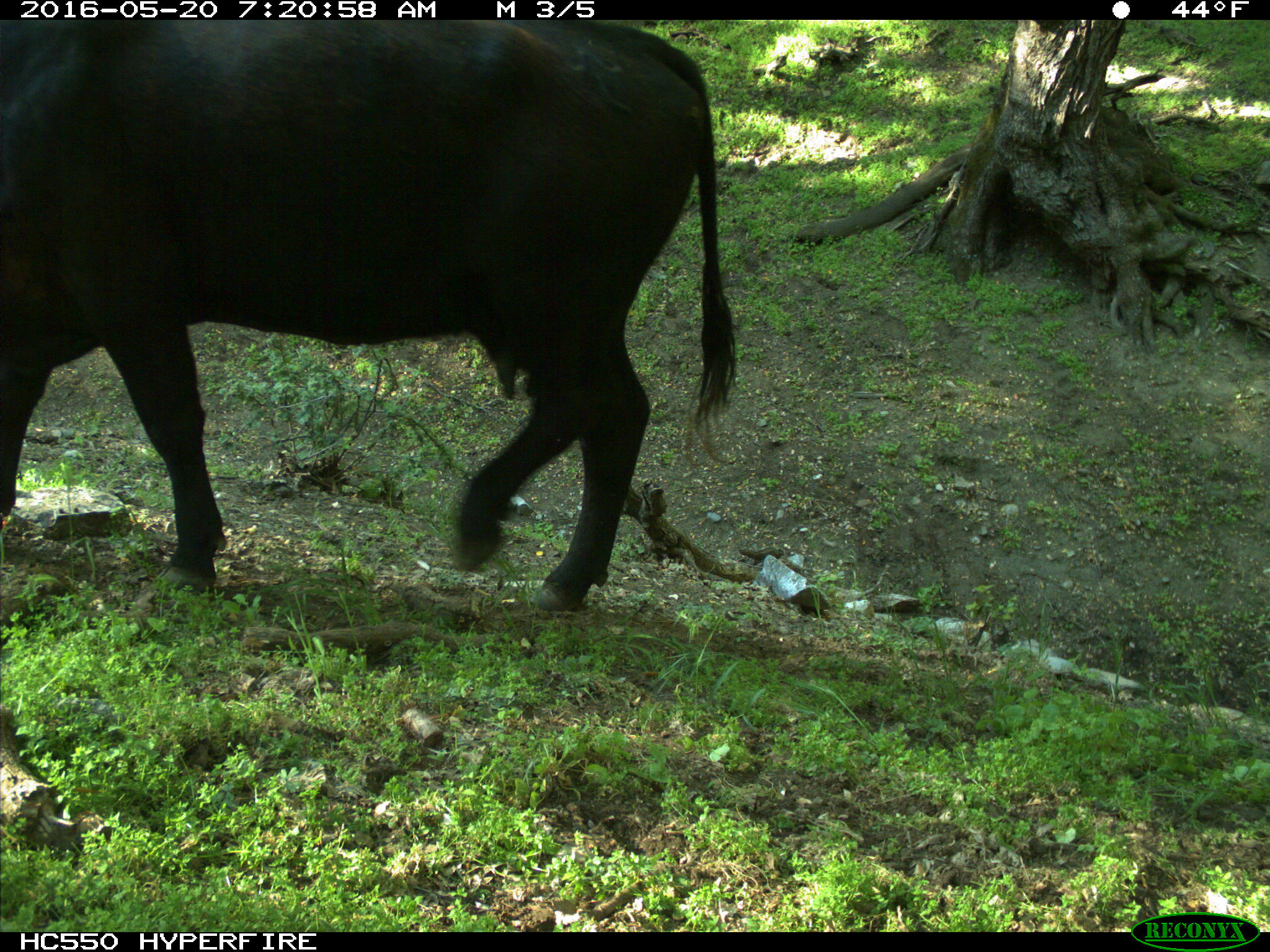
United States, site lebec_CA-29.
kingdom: Animalia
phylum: Chordata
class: Mammalia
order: Artiodactyla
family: Bovidae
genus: Bos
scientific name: Bos taurus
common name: domestic cow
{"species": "Bos taurus (domestic cow)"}